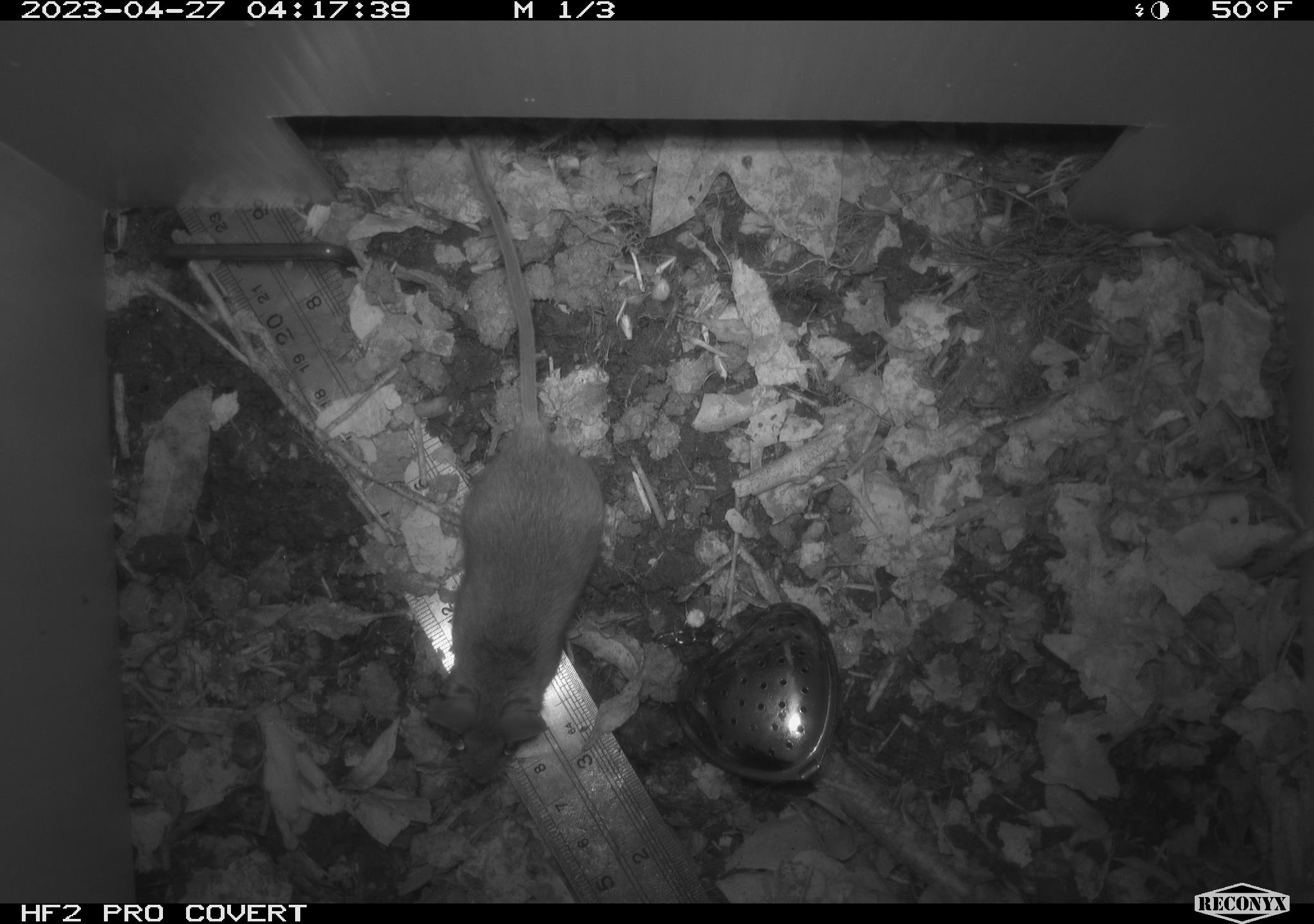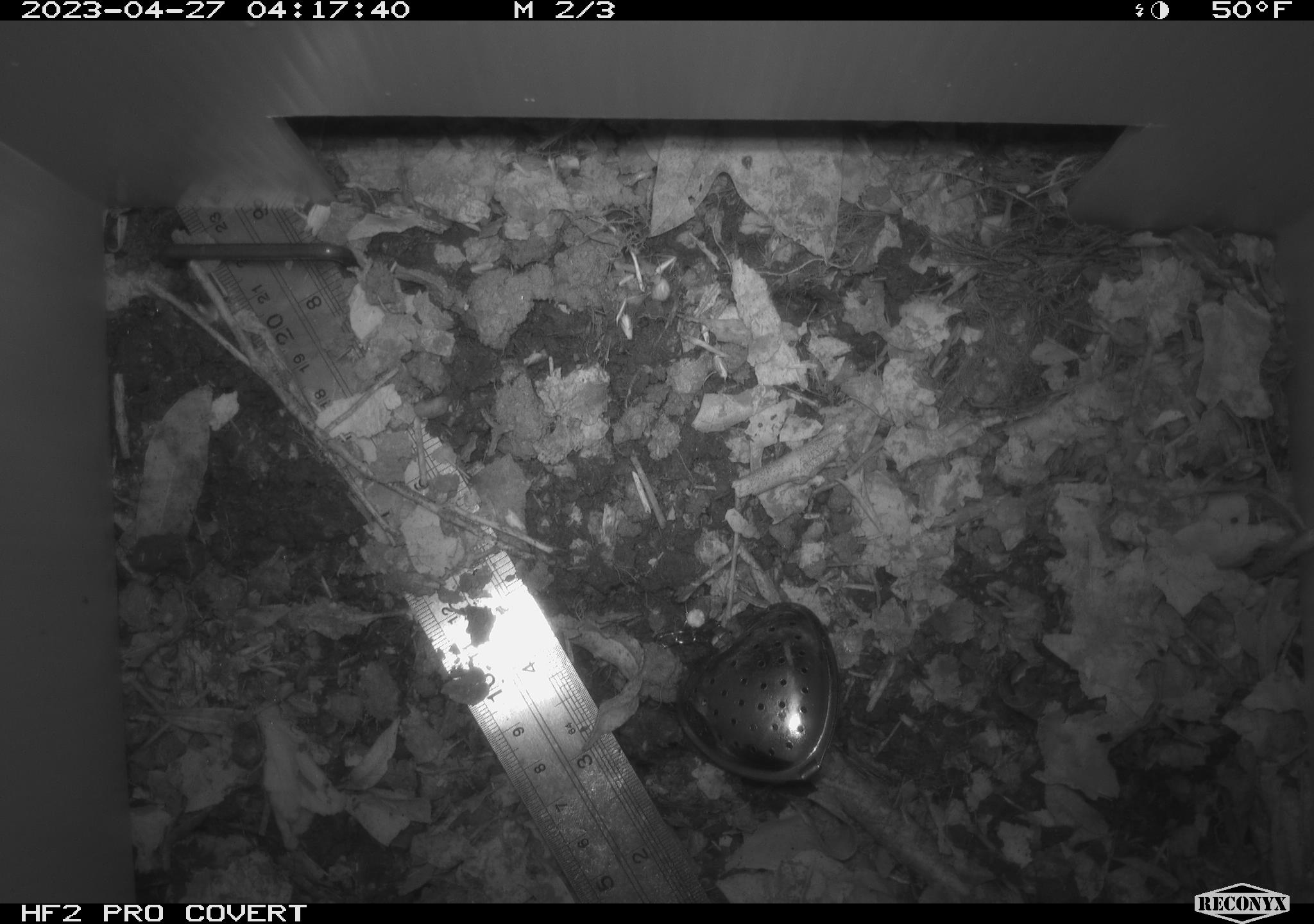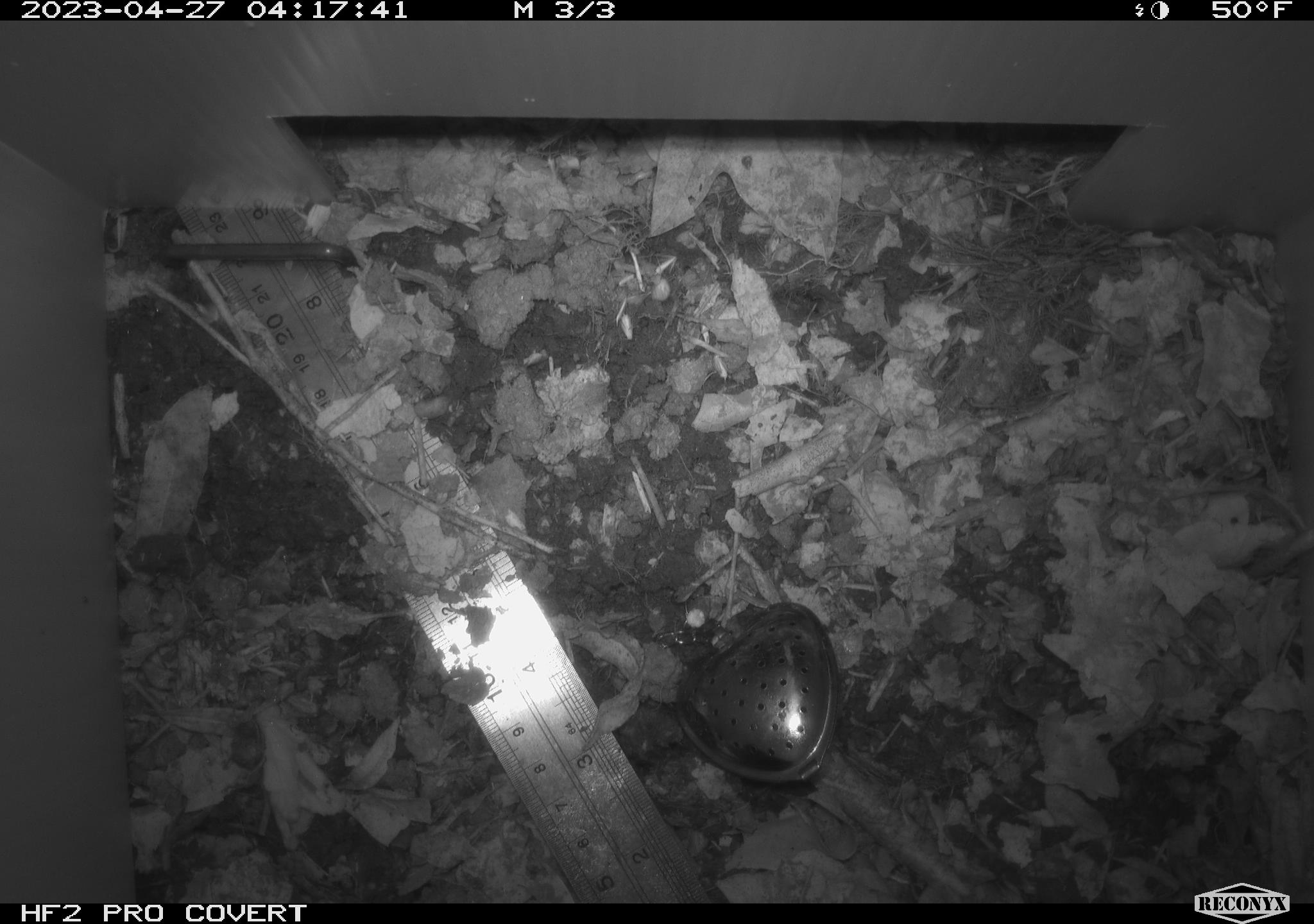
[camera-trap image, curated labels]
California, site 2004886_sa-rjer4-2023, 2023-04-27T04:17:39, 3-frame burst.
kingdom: Animalia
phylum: Chordata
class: Mammalia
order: Rodentia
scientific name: Rodentia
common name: mouse species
Mouse species (Rodentia).